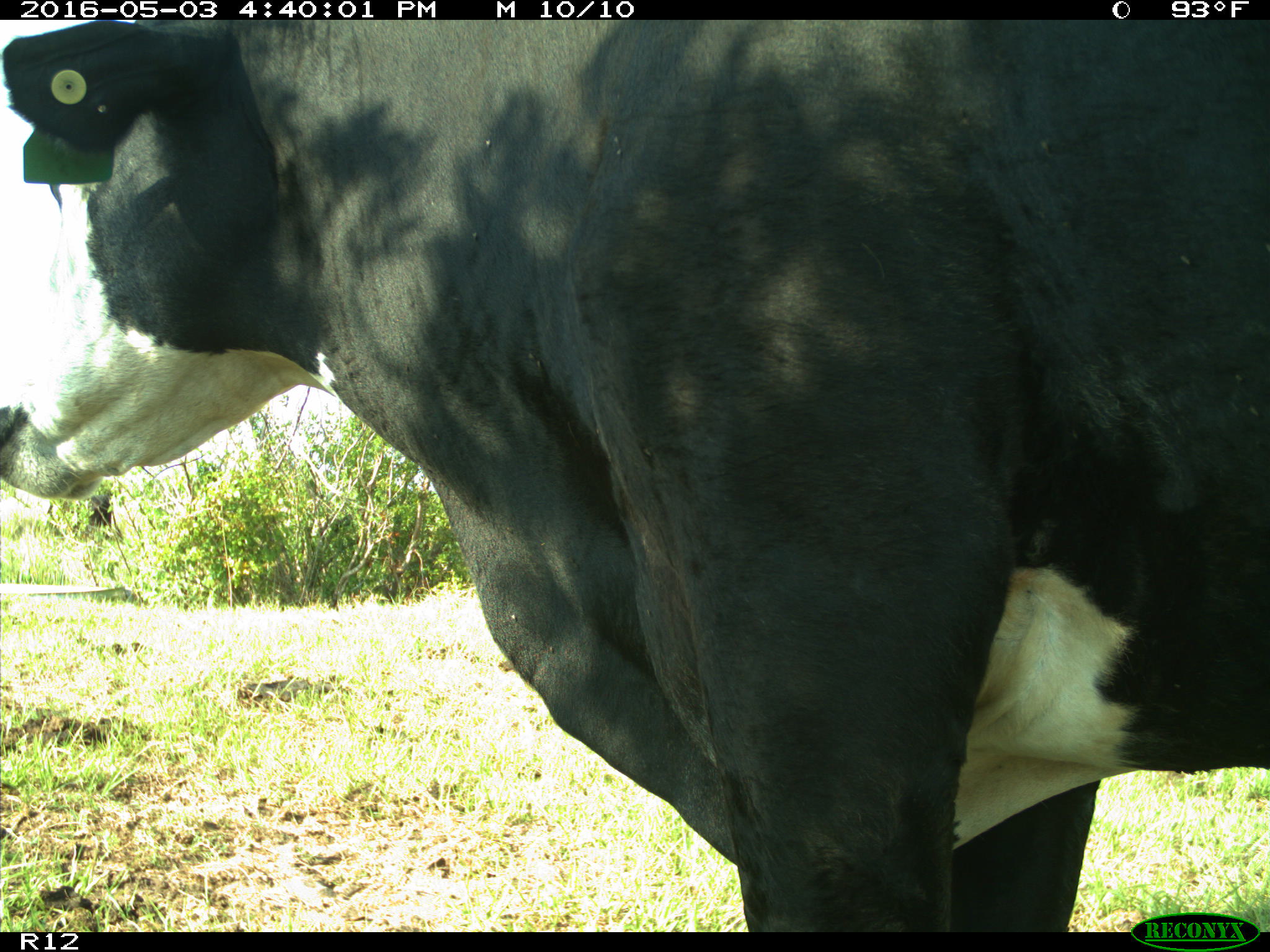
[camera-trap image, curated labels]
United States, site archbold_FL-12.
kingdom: Animalia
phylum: Chordata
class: Mammalia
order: Artiodactyla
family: Bovidae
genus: Bos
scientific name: Bos taurus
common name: domestic cow